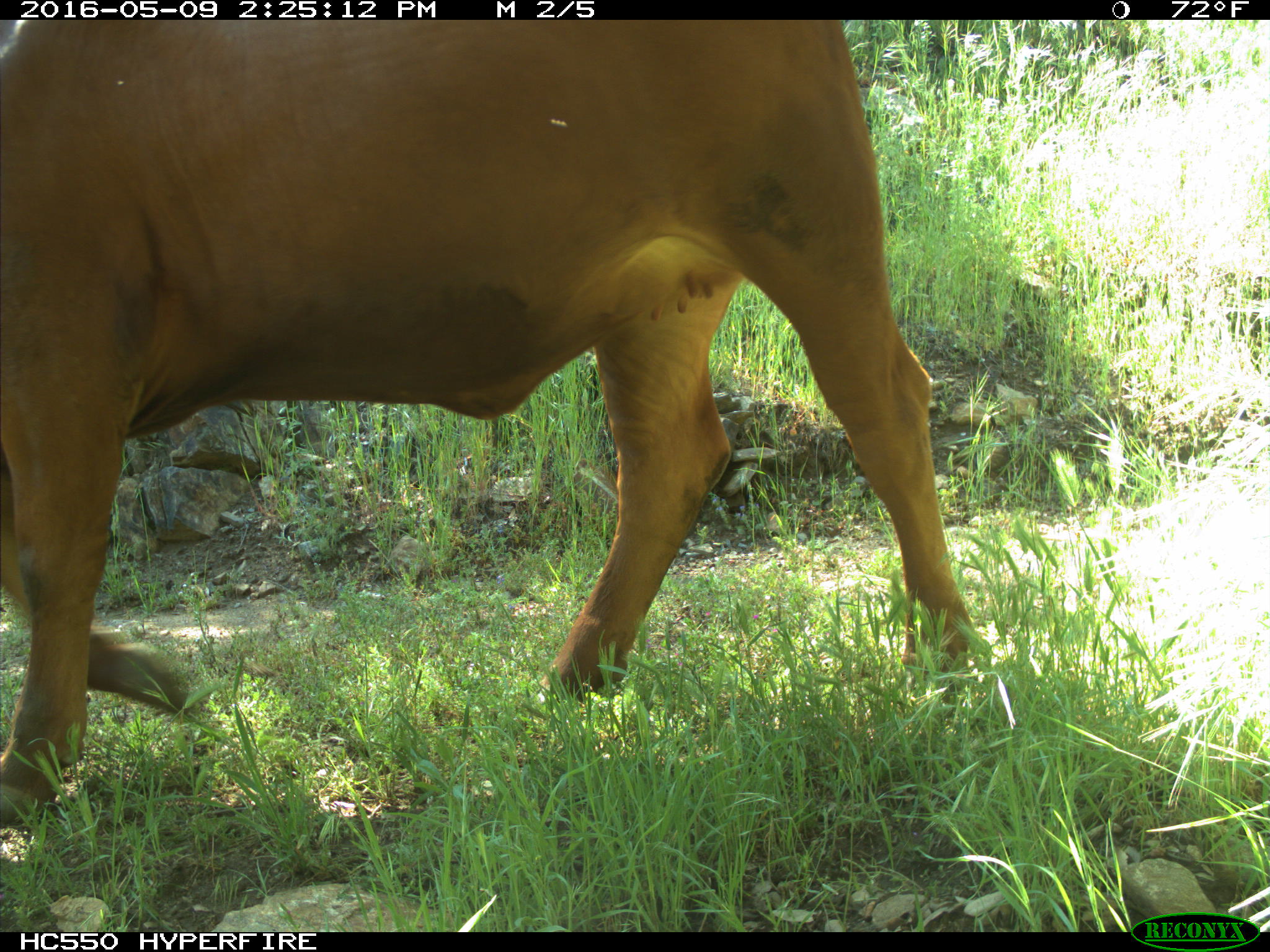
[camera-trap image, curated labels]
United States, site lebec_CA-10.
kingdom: Animalia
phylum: Chordata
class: Mammalia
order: Artiodactyla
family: Bovidae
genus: Bos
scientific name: Bos taurus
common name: domestic cow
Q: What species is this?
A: Bos taurus (domestic cow).